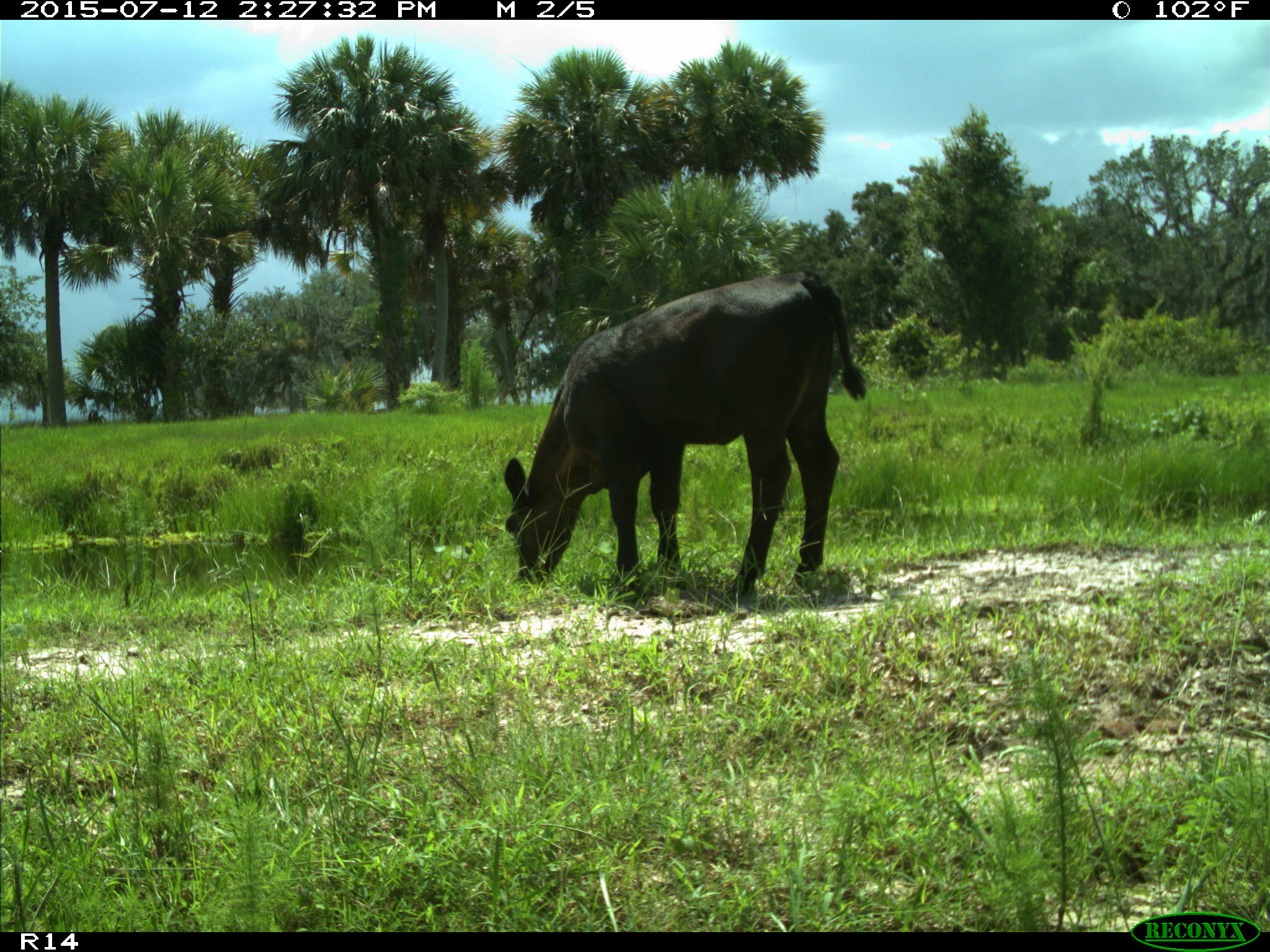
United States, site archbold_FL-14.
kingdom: Animalia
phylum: Chordata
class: Mammalia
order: Artiodactyla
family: Bovidae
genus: Bos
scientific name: Bos taurus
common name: domestic cow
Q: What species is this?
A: Bos taurus (domestic cow).